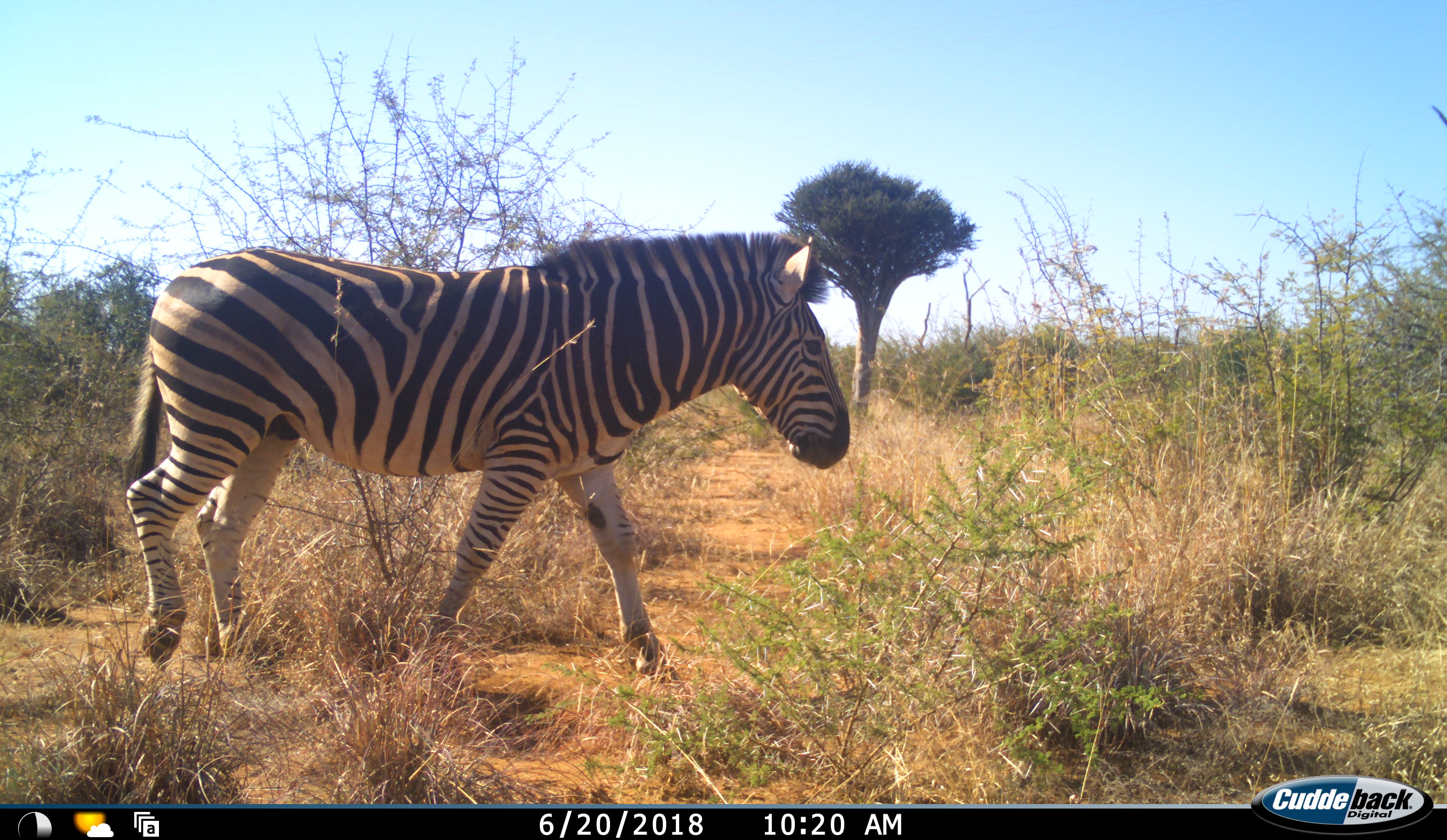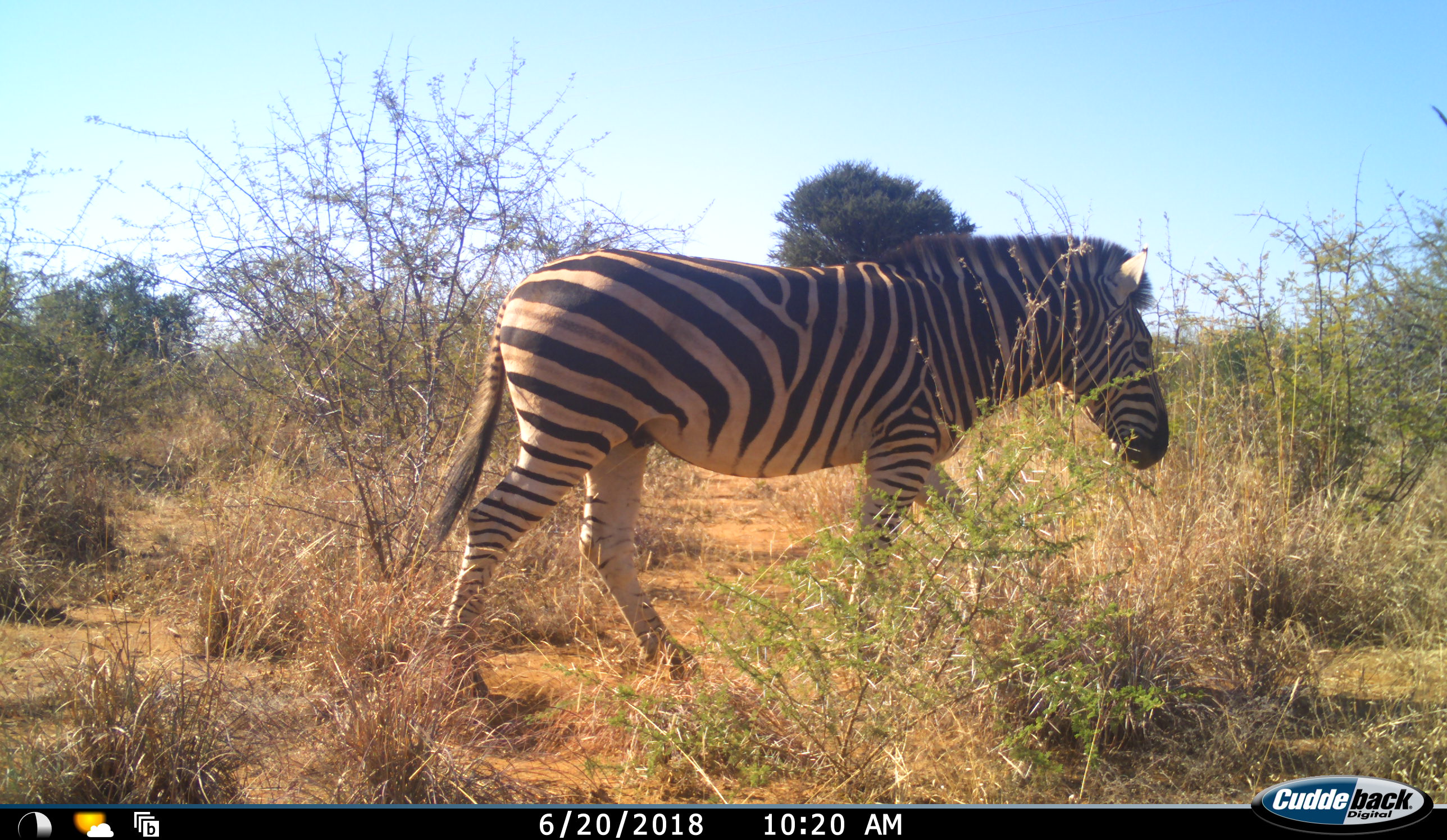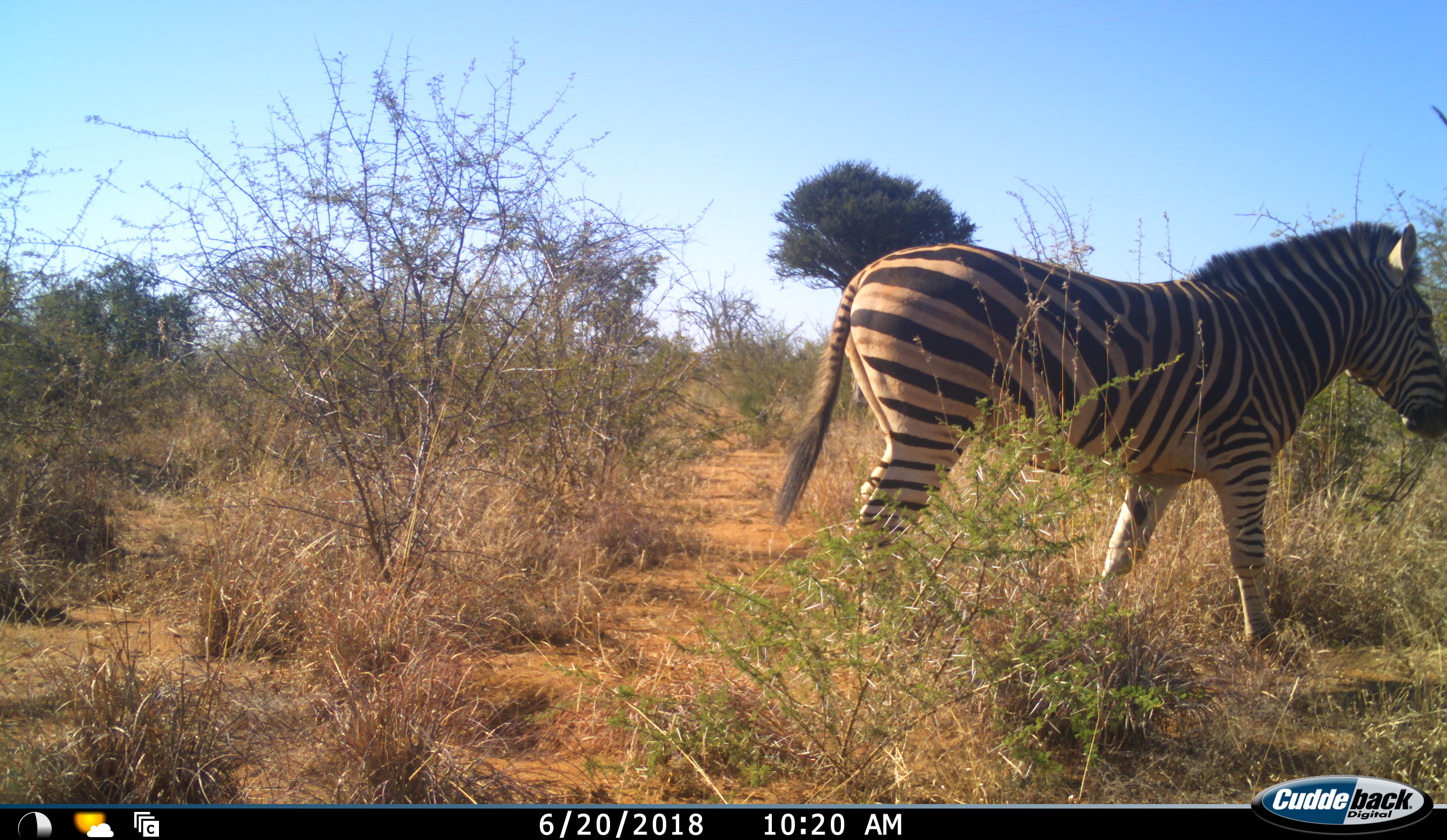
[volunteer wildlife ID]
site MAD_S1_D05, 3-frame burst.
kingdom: Animalia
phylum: Chordata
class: Mammalia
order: Perissodactyla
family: Equidae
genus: Equus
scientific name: Equus quagga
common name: plains zebra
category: zebraplains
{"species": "zebraplains (plains zebra) (Equus quagga)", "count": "1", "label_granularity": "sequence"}